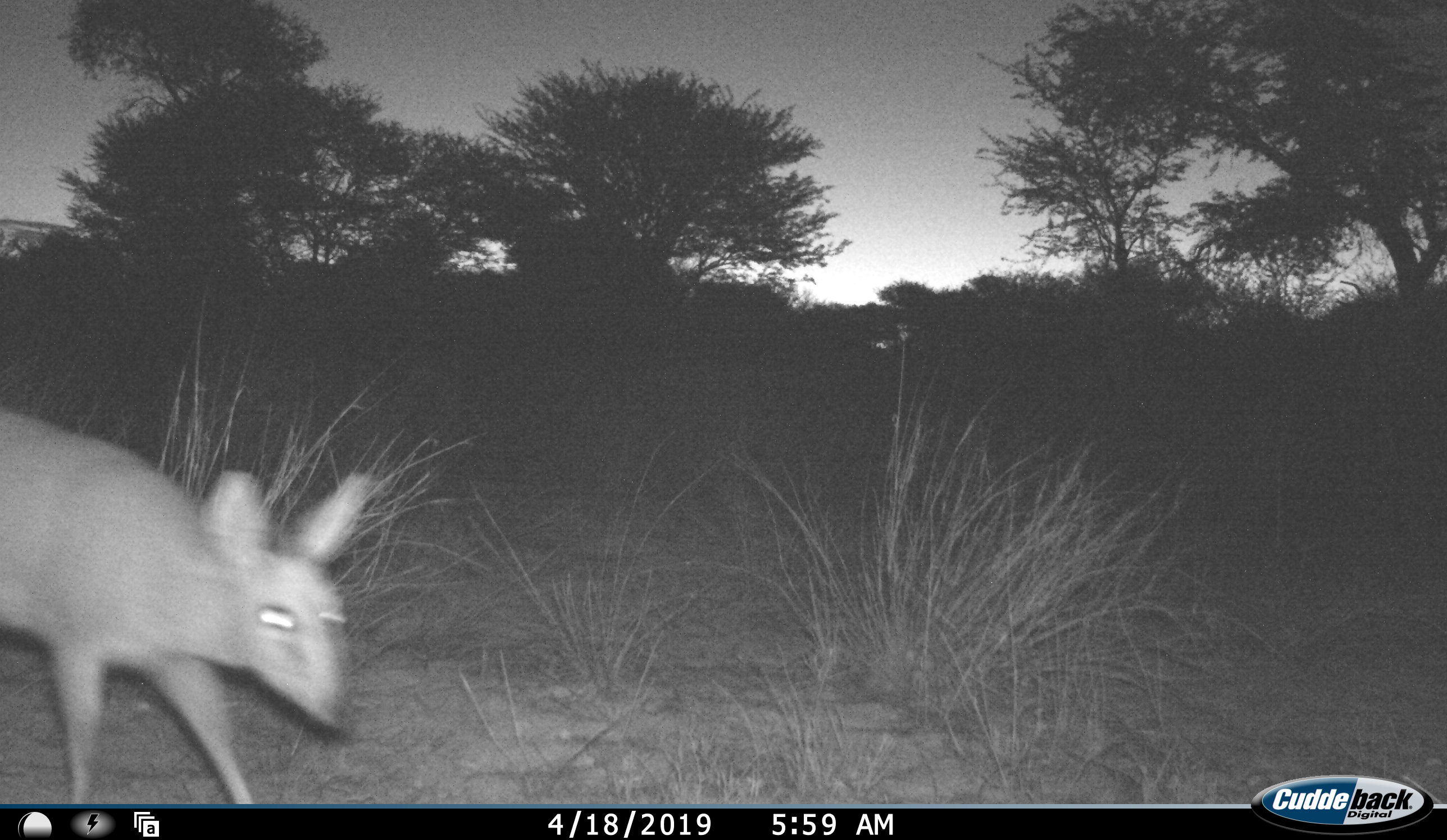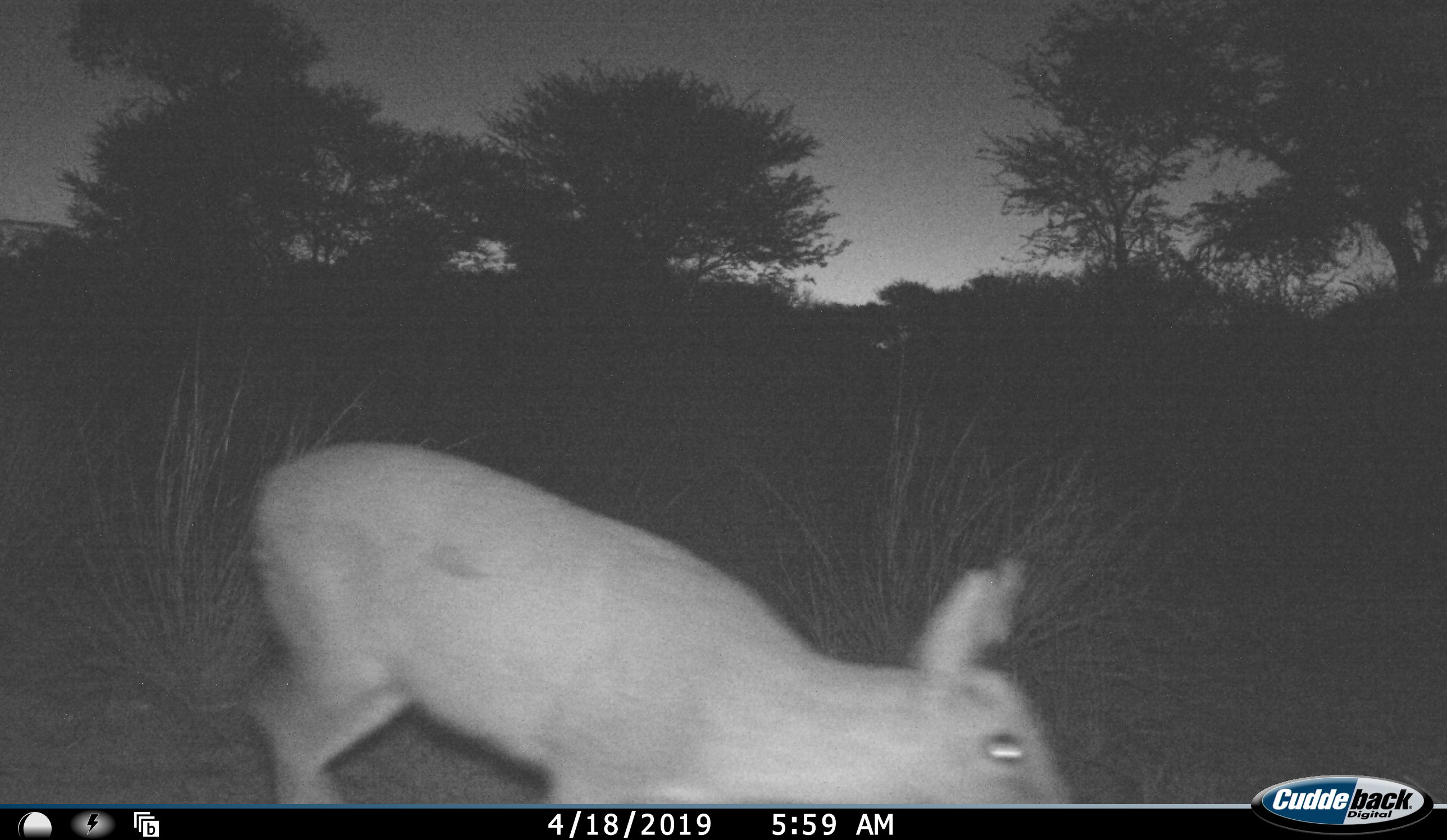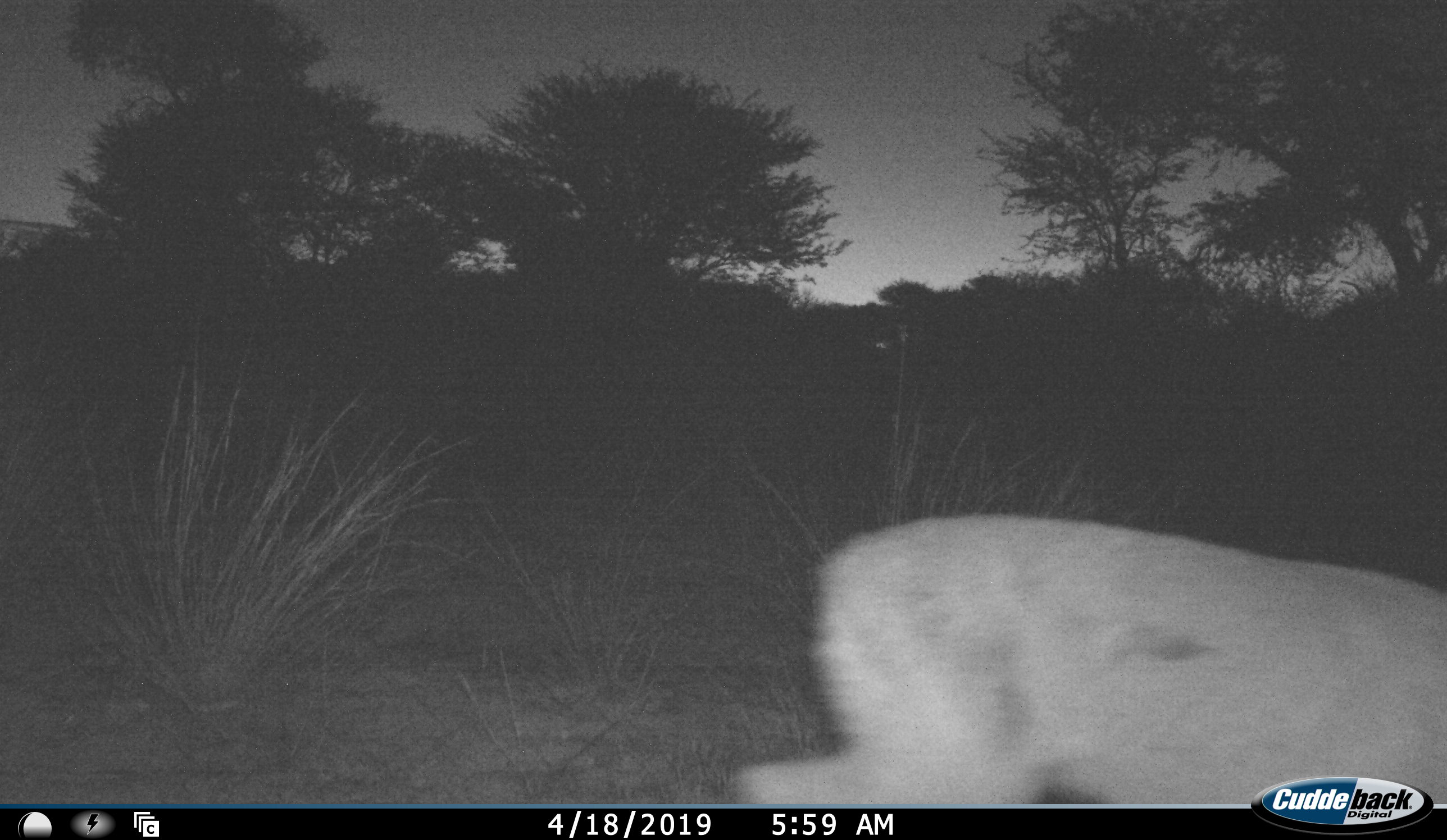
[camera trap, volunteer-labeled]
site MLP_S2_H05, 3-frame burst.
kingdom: Animalia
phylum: Chordata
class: Mammalia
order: Artiodactyla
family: Bovidae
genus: Sylvicapra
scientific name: Sylvicapra grimmia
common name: common duiker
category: duikercommongrey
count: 1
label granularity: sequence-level